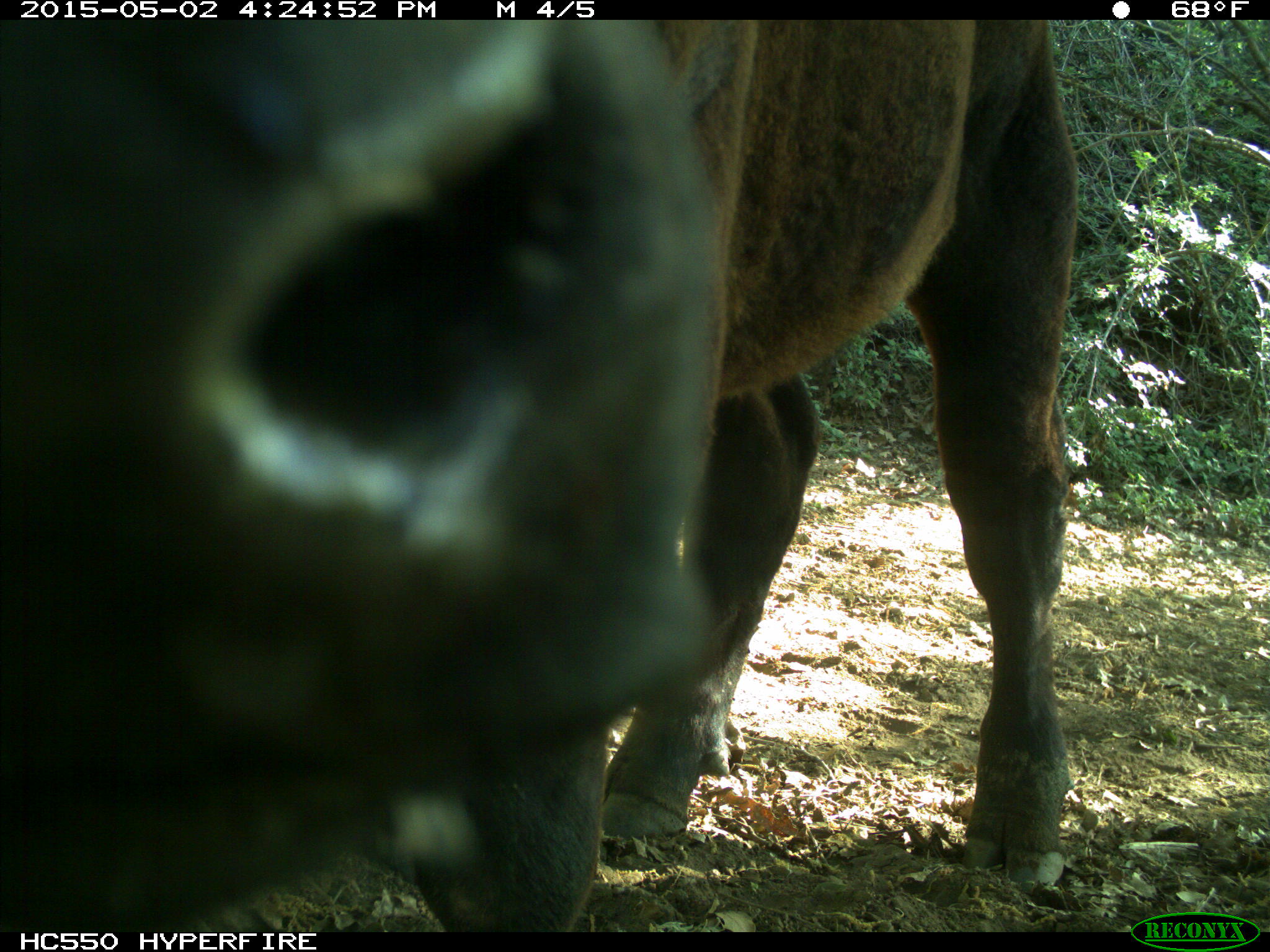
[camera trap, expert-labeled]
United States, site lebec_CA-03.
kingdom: Animalia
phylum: Chordata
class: Mammalia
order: Artiodactyla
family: Bovidae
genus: Bos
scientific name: Bos taurus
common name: domestic cow